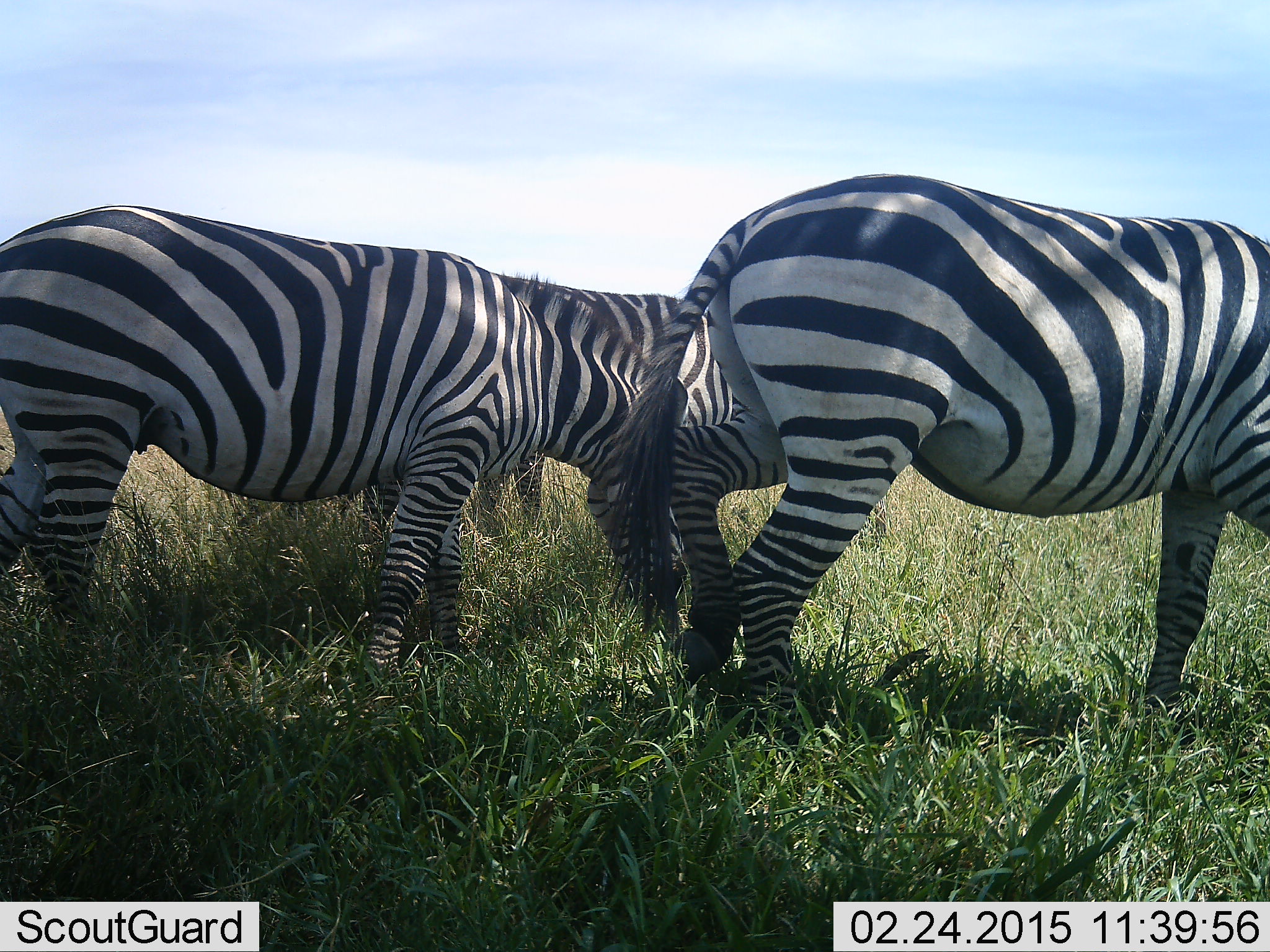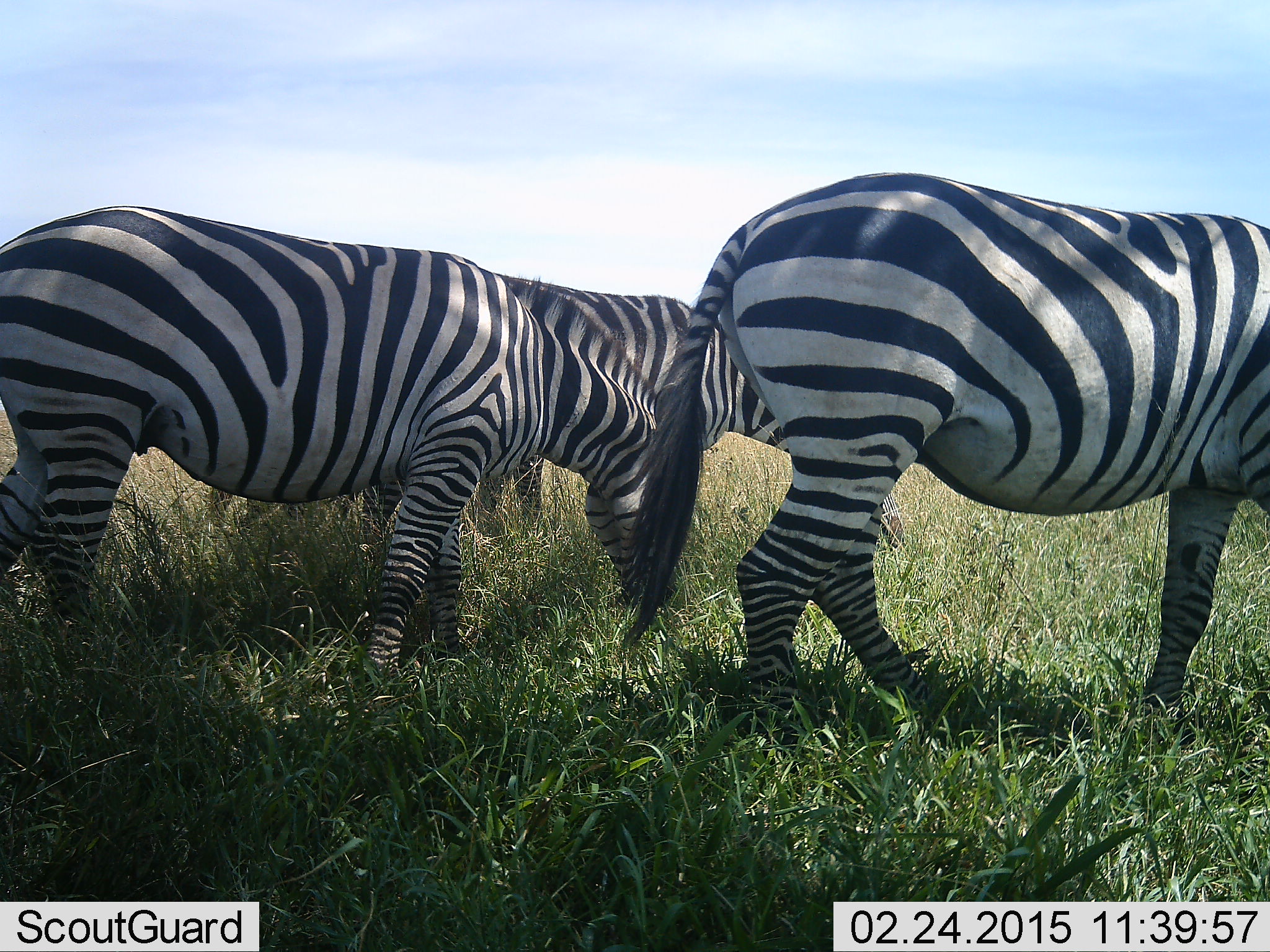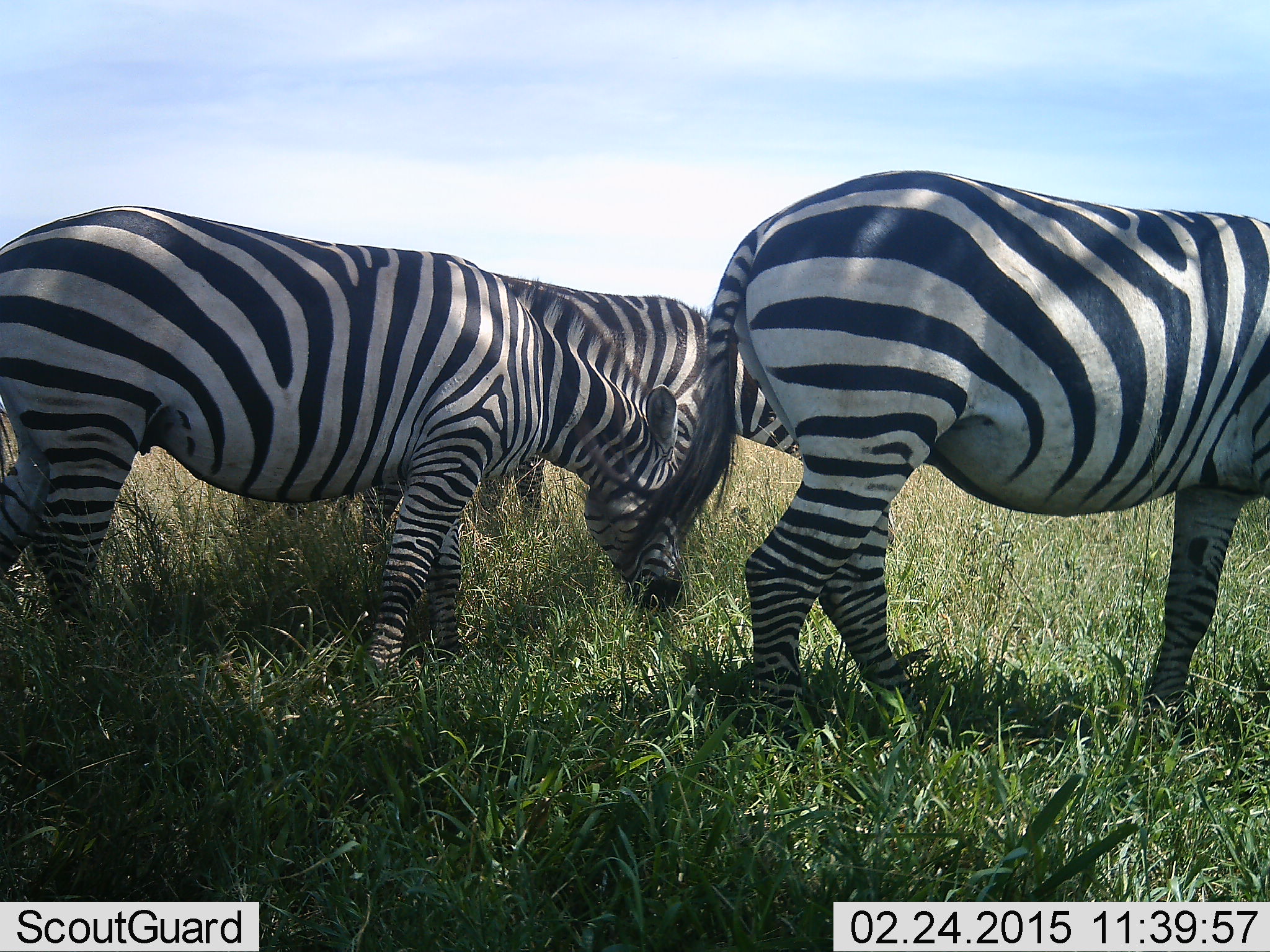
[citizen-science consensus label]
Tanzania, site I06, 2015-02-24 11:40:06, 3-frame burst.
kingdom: Animalia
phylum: Chordata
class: Mammalia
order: Perissodactyla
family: Equidae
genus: Equus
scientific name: Equus quagga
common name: plains zebra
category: zebra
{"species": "zebra (plains zebra) (Equus quagga)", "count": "3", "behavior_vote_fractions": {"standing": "70%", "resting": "0%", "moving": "10%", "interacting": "0%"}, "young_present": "0%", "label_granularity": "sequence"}